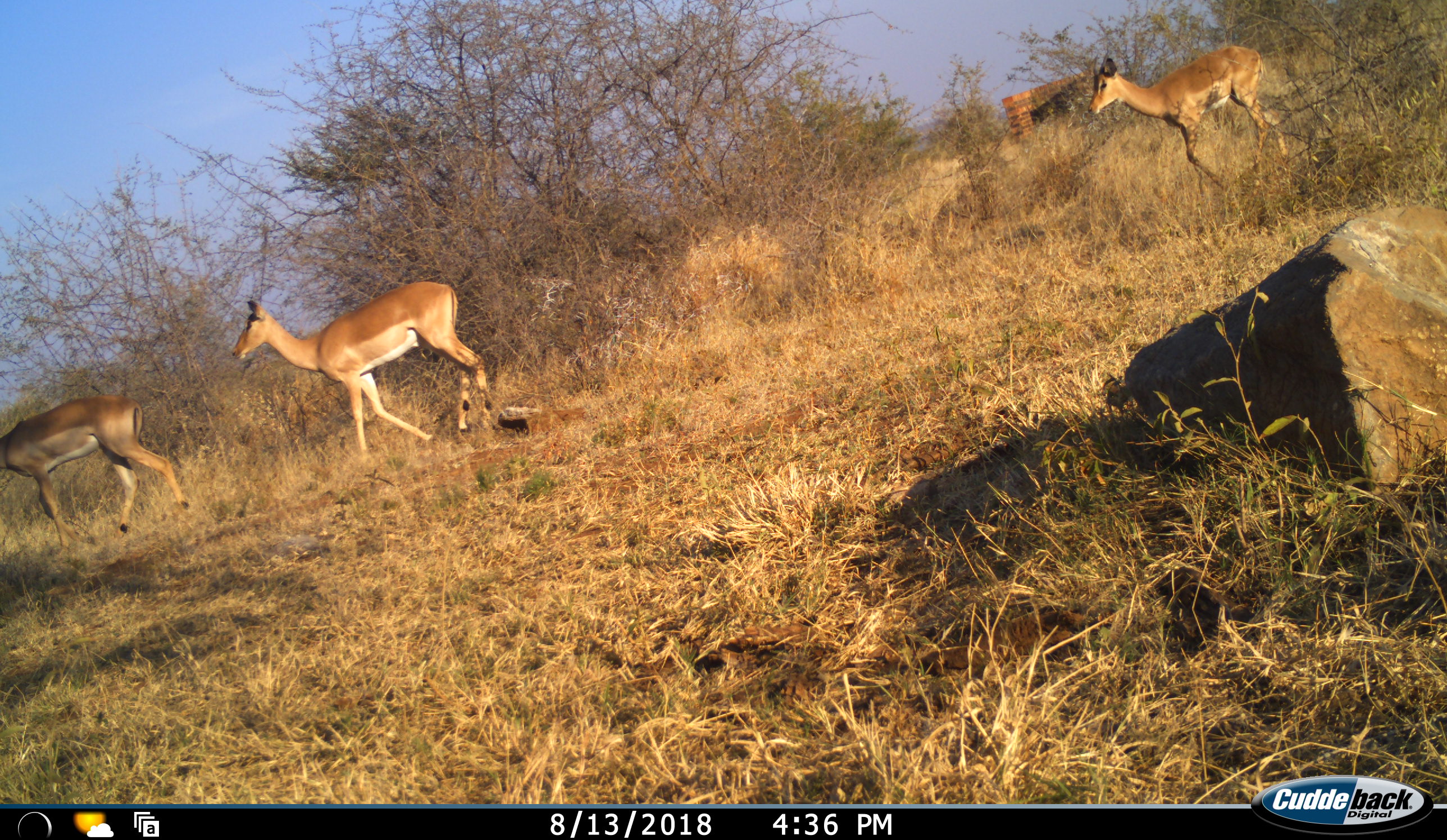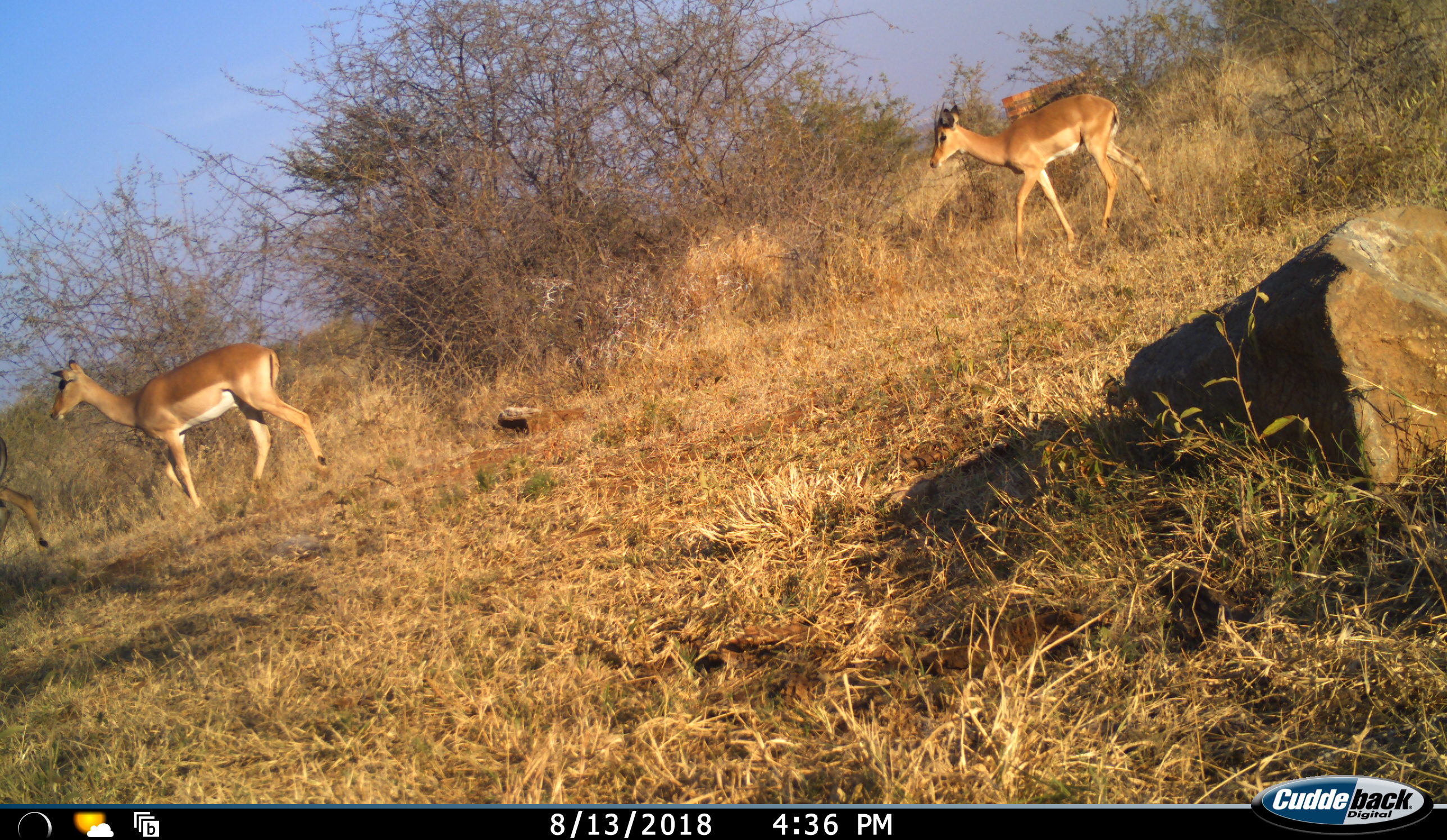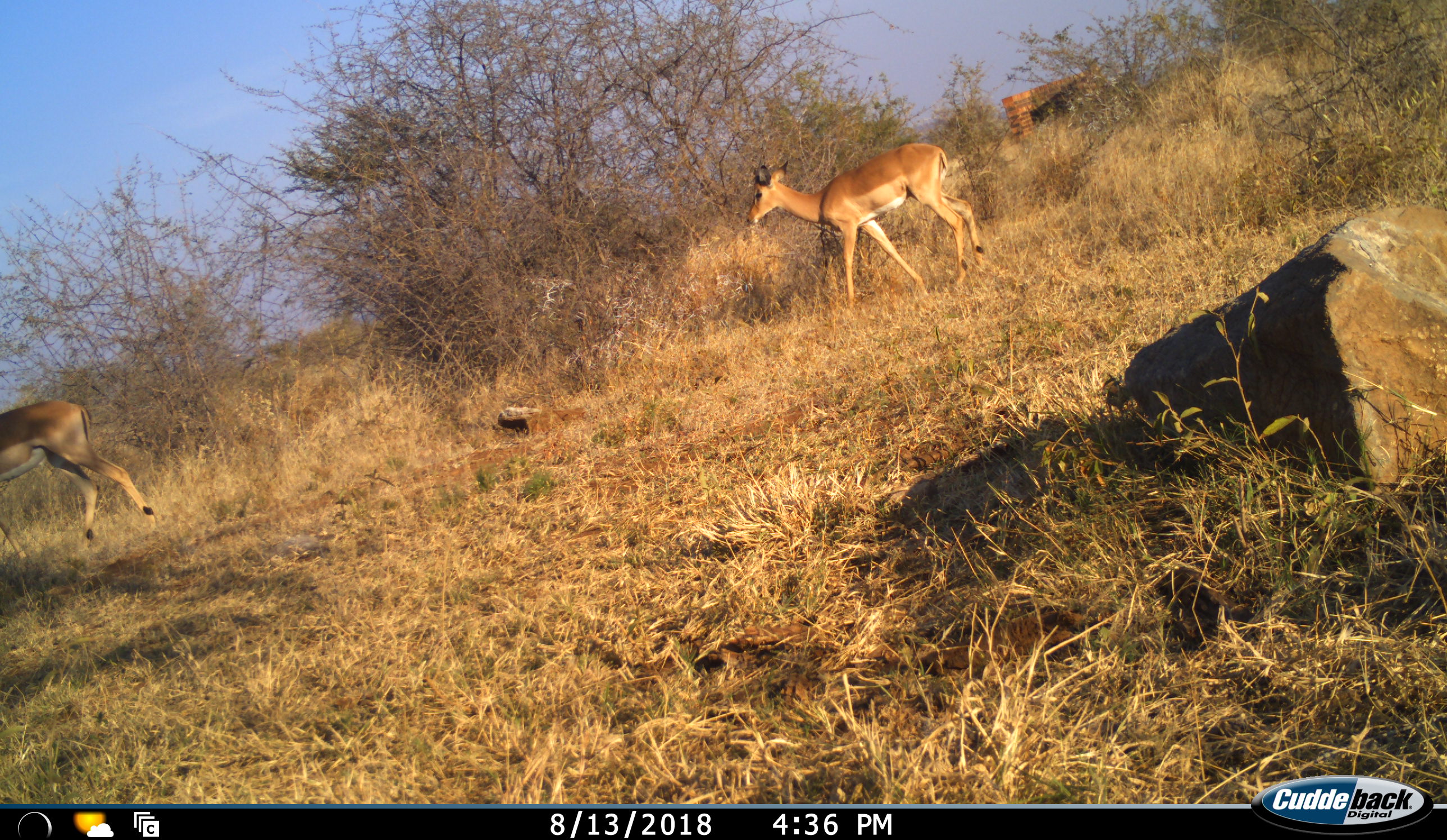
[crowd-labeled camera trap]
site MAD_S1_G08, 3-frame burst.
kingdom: Animalia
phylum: Chordata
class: Mammalia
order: Artiodactyla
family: Bovidae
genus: Aepyceros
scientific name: Aepyceros melampus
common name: impala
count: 3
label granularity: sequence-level